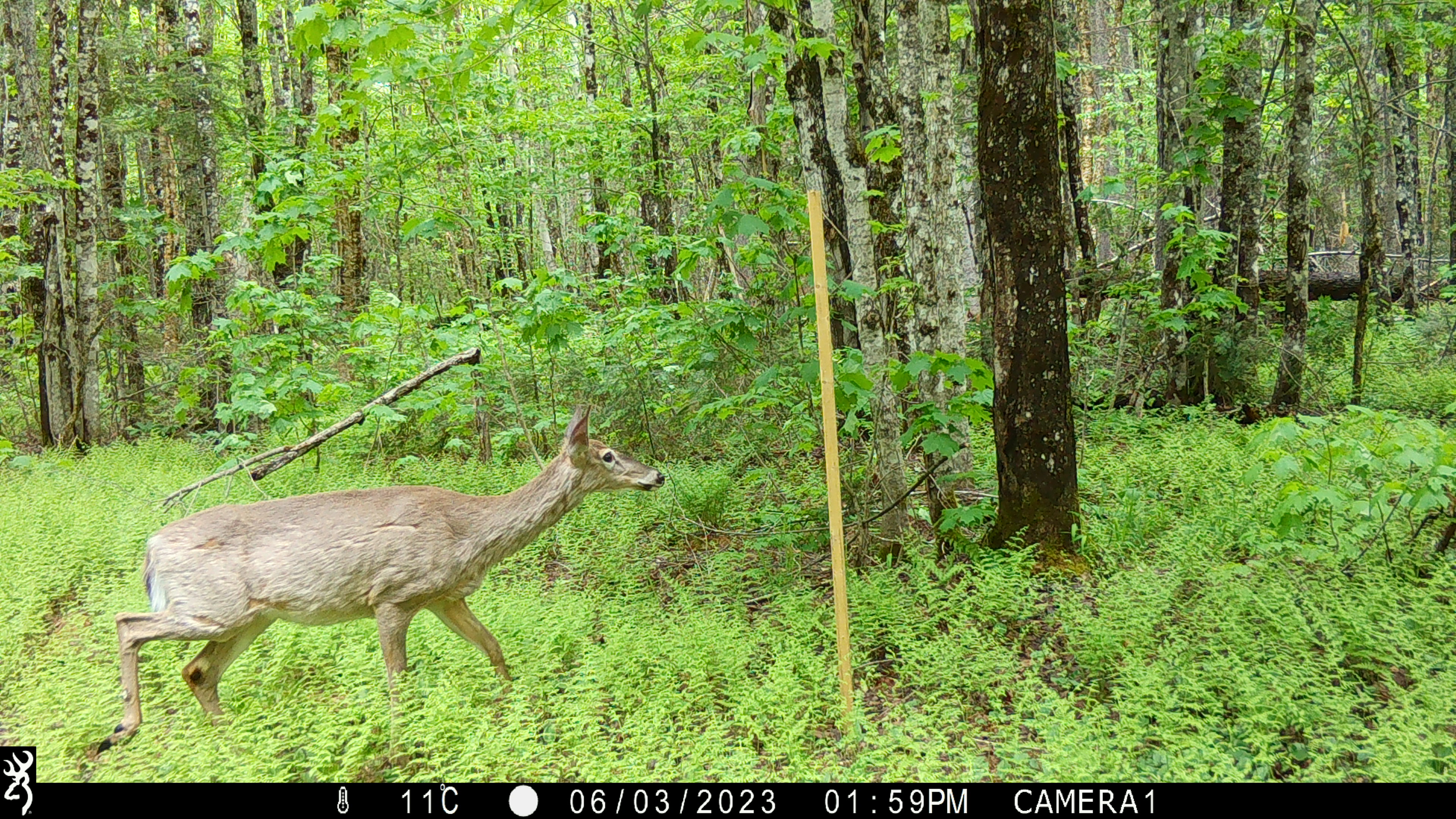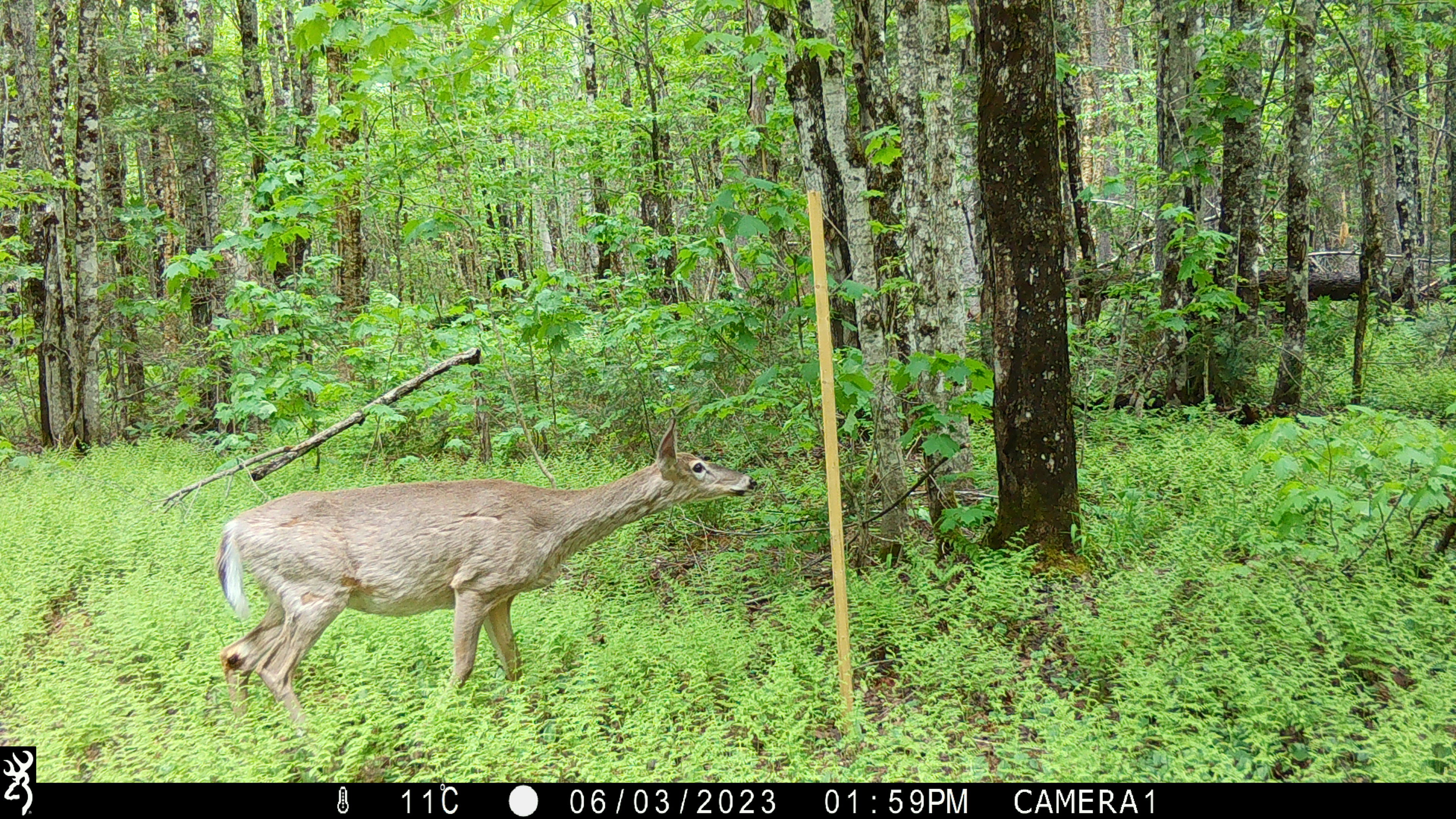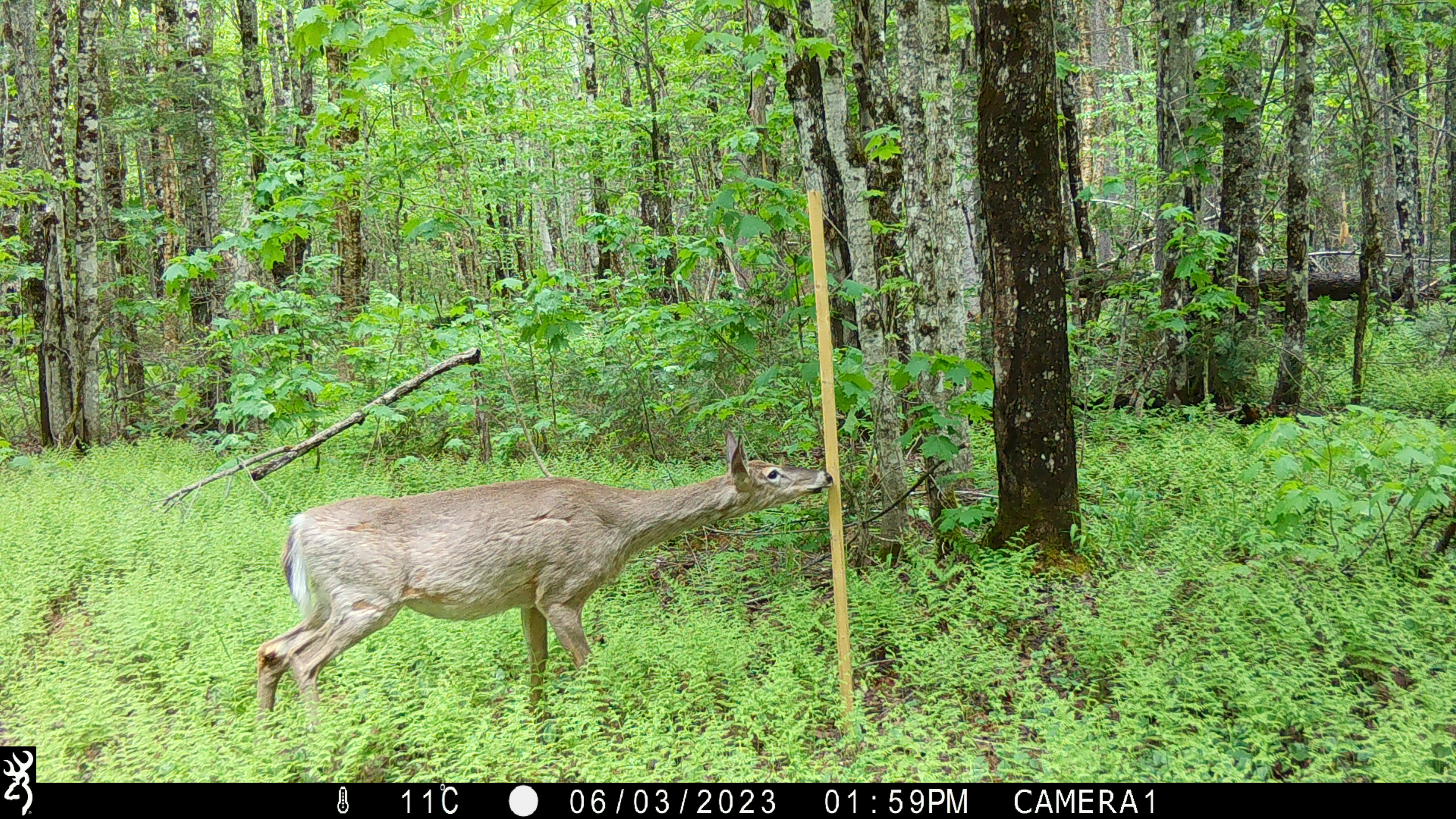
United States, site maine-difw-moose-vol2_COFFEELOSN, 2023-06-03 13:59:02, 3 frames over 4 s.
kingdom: Animalia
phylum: Chordata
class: Mammalia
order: Artiodactyla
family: Cervidae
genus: Odocoileus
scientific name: Odocoileus virginianus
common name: white-tailed deer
White-tailed deer (Odocoileus virginianus).